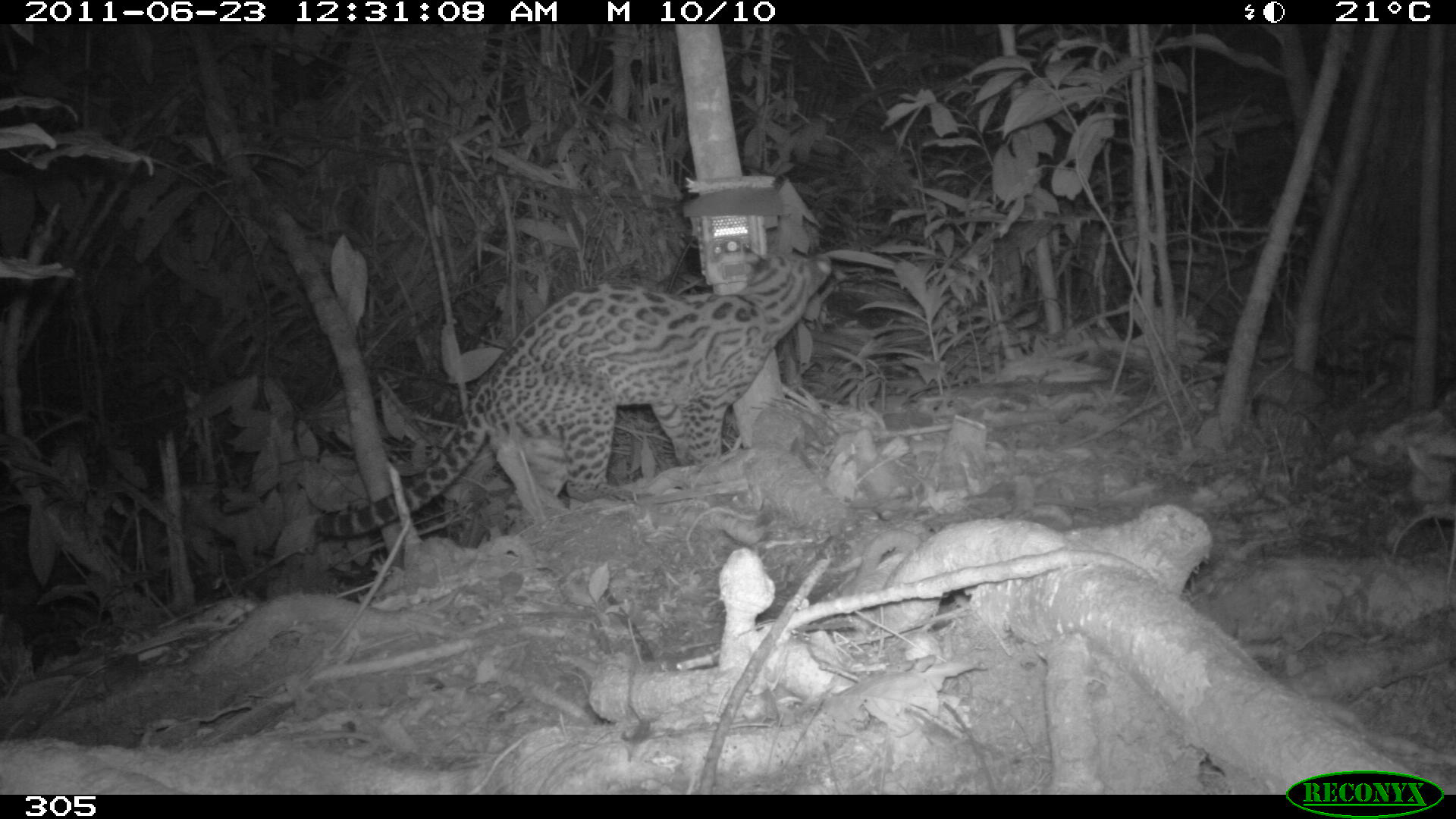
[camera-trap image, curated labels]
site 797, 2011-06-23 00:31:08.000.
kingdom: Animalia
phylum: Chordata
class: Mammalia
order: Carnivora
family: Felidae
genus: Leopardus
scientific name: Leopardus pardalis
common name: ocelot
Leopardus pardalis (ocelot).